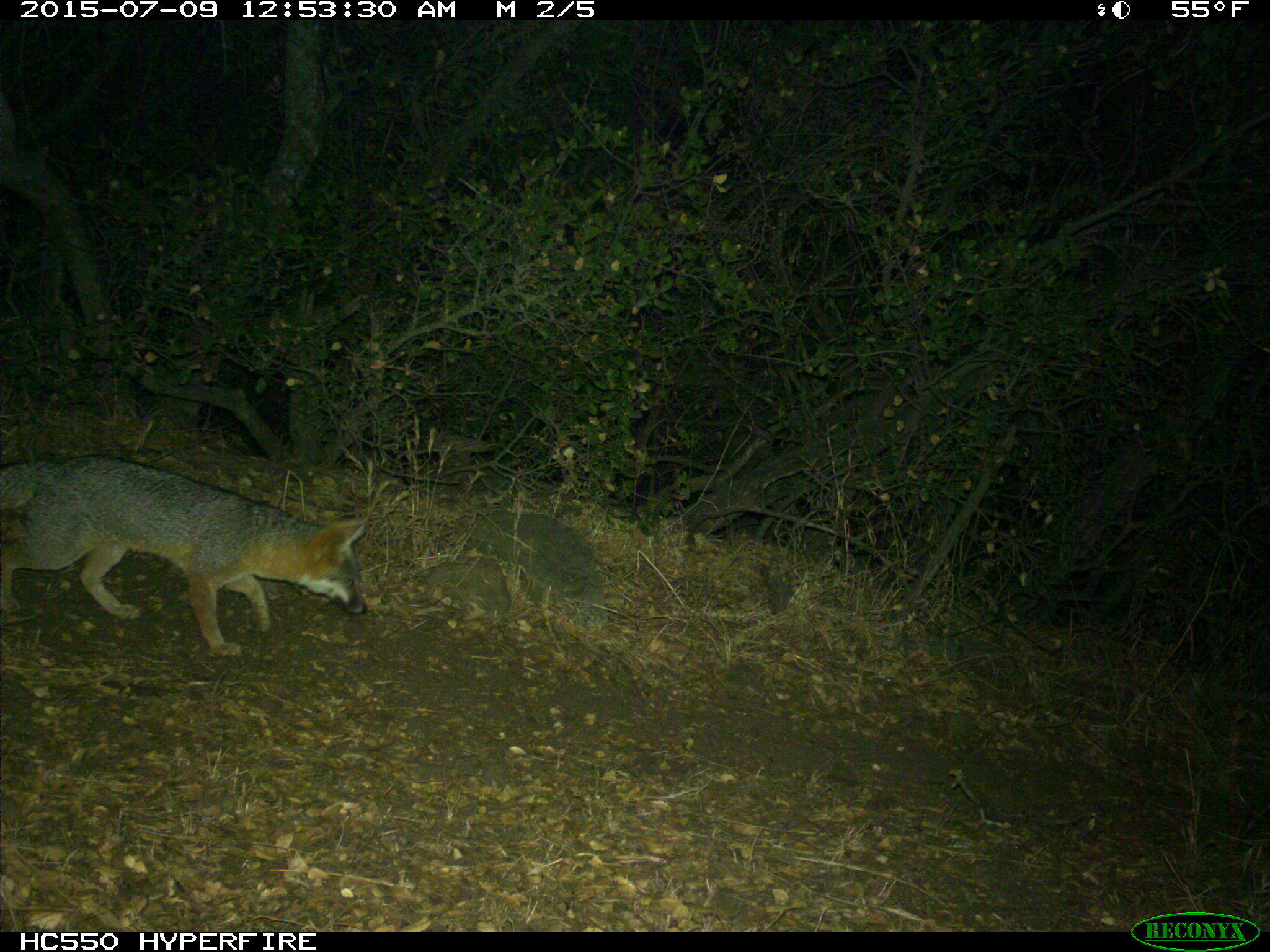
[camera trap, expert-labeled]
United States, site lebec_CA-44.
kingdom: Animalia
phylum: Chordata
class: Mammalia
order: Carnivora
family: Canidae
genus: Urocyon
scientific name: Urocyon cinereoargenteus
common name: gray fox